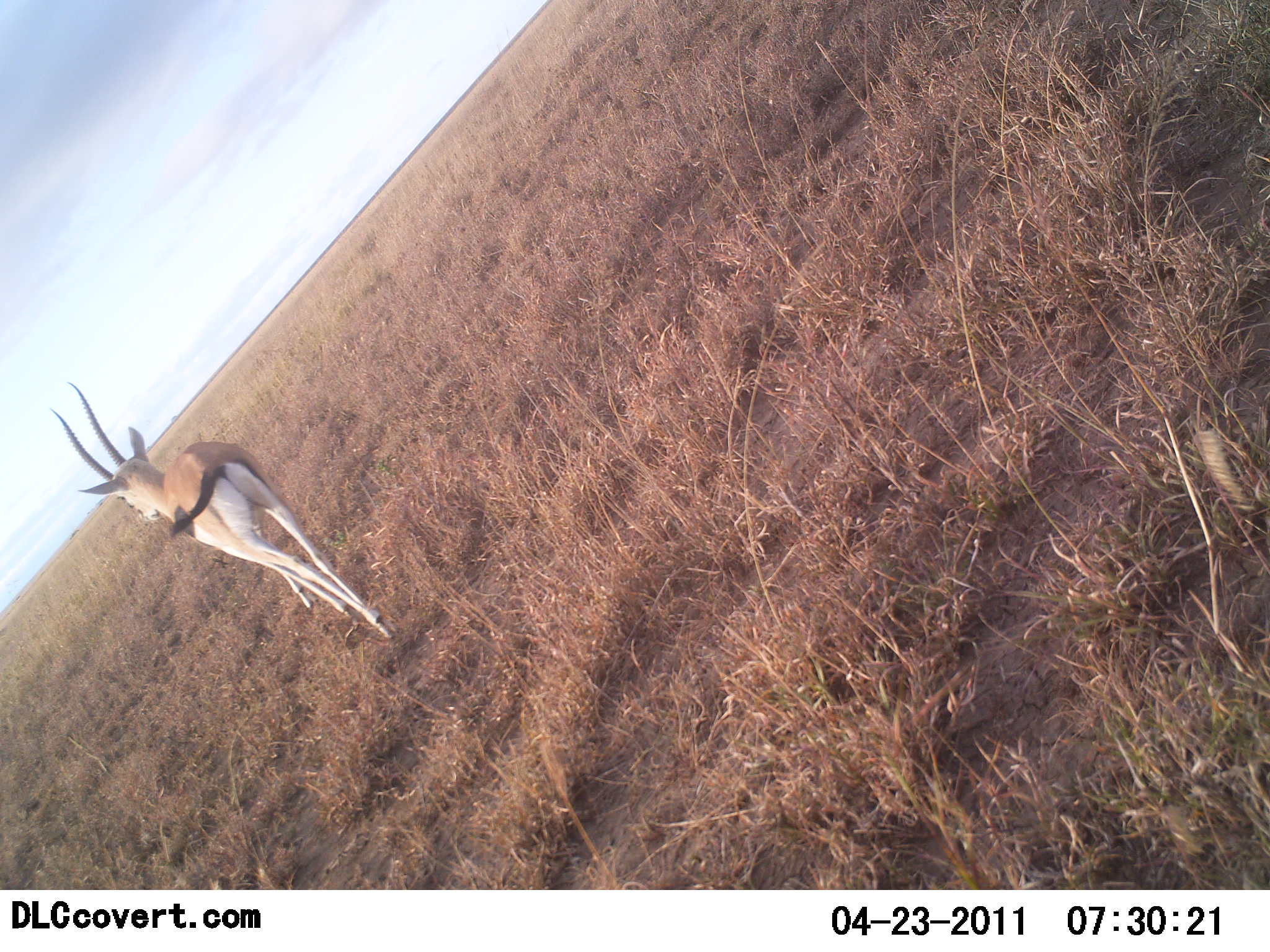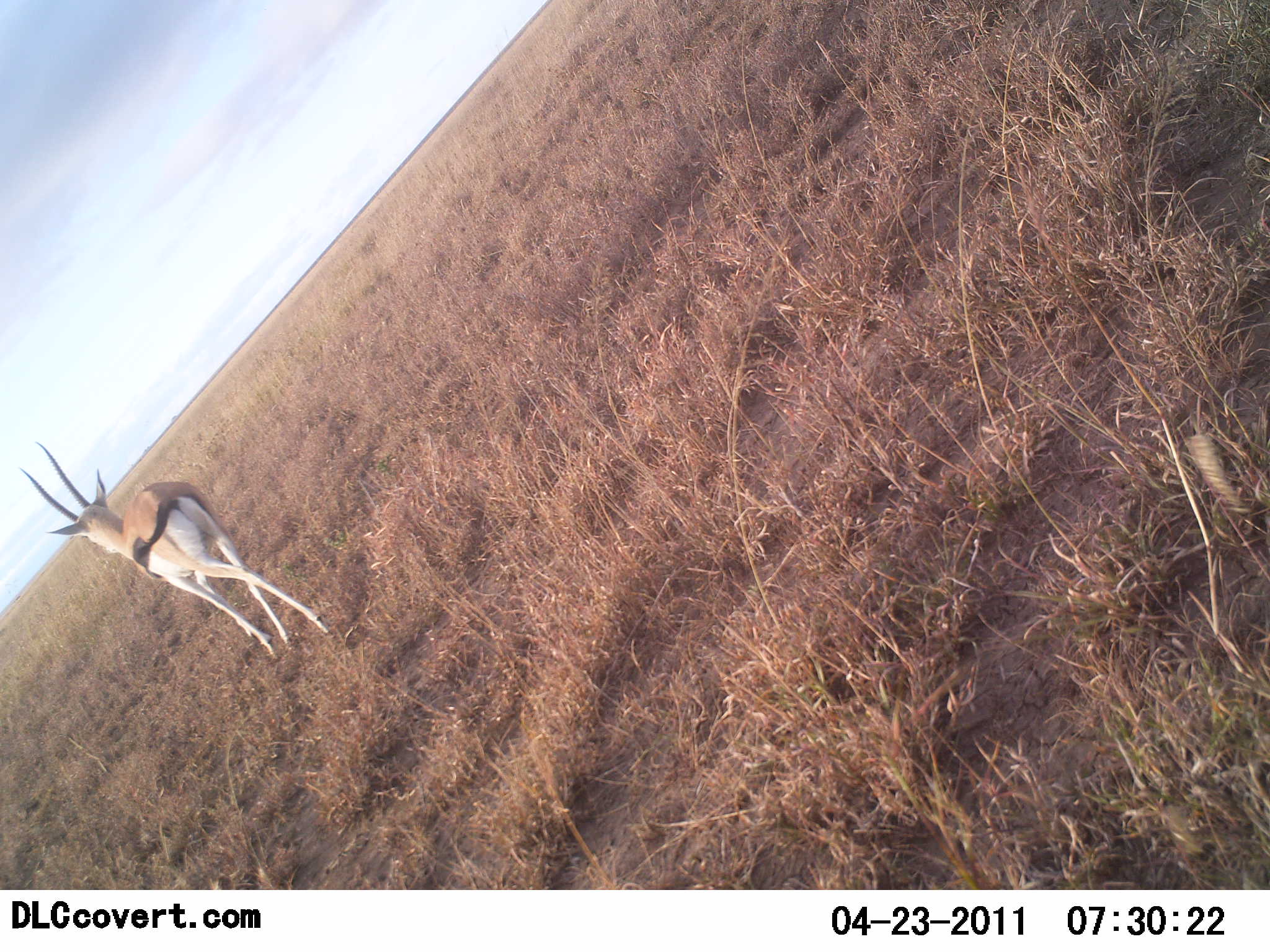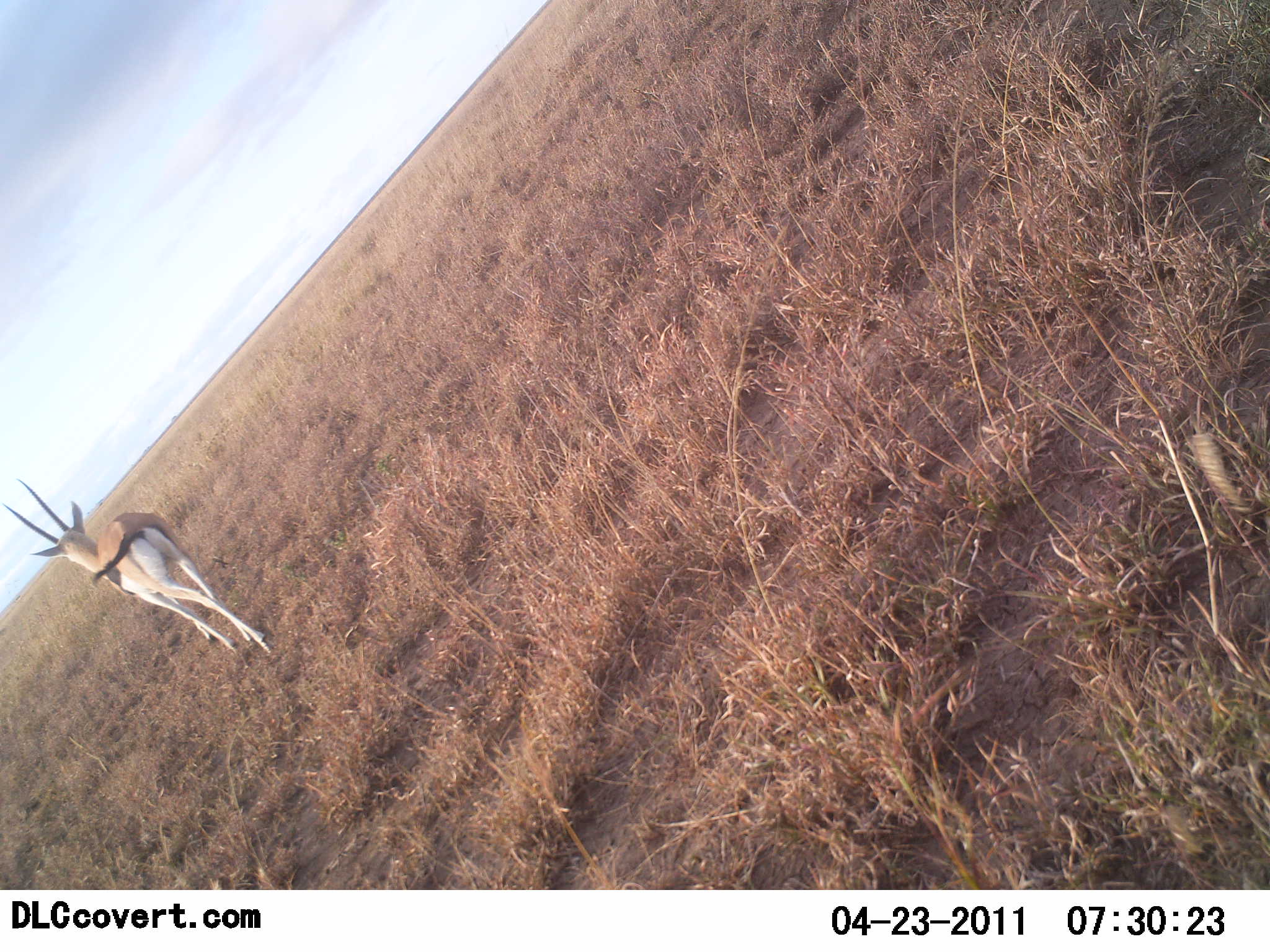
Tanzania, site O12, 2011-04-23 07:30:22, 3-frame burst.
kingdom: Animalia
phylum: Chordata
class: Mammalia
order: Artiodactyla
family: Bovidae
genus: Eudorcas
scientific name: Eudorcas thomsonii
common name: thomson's gazelle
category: gazellethomsons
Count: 1.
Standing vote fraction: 8%.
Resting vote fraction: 0%.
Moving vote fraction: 92%.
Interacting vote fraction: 0%.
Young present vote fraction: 0%.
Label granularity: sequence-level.